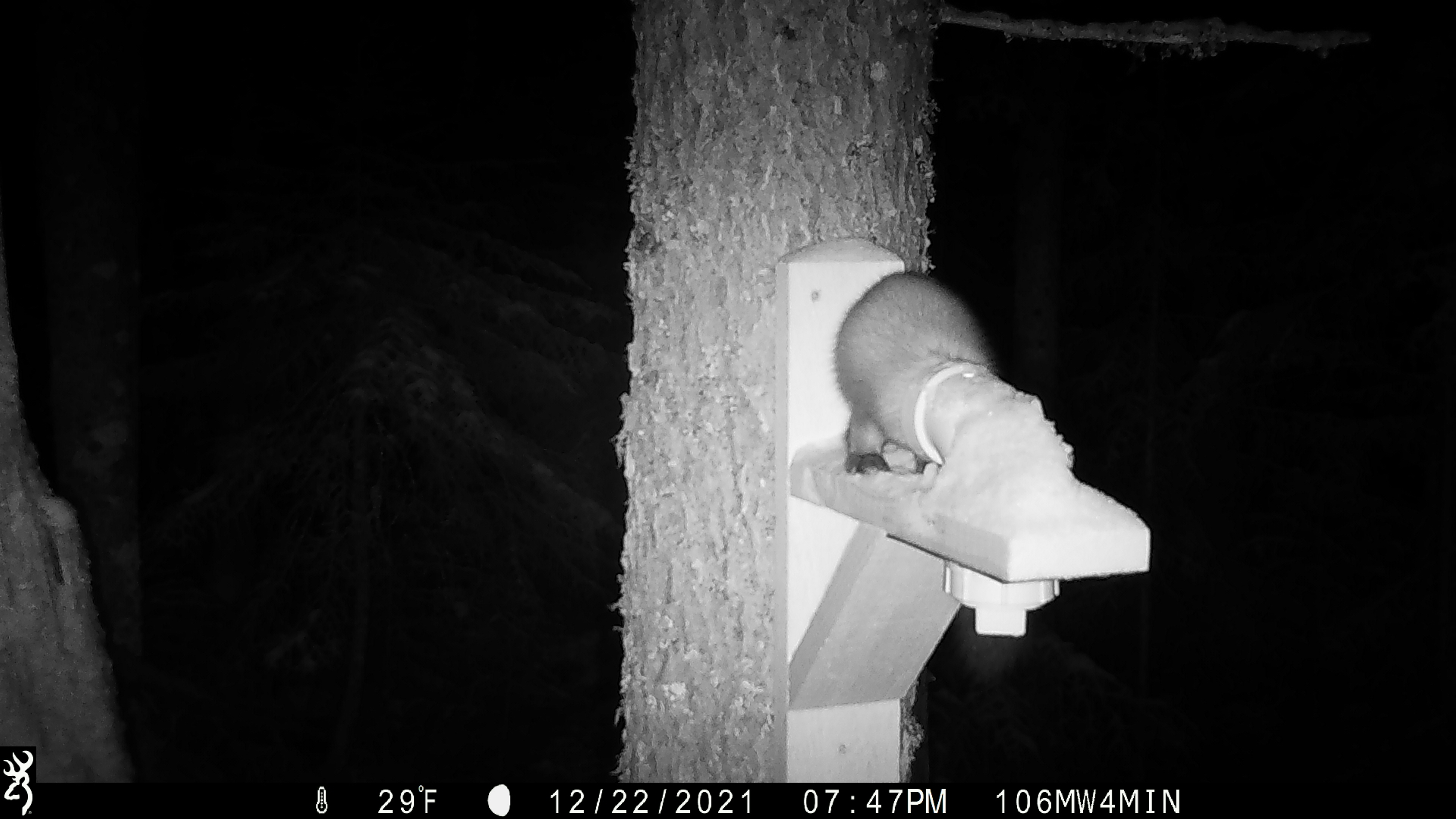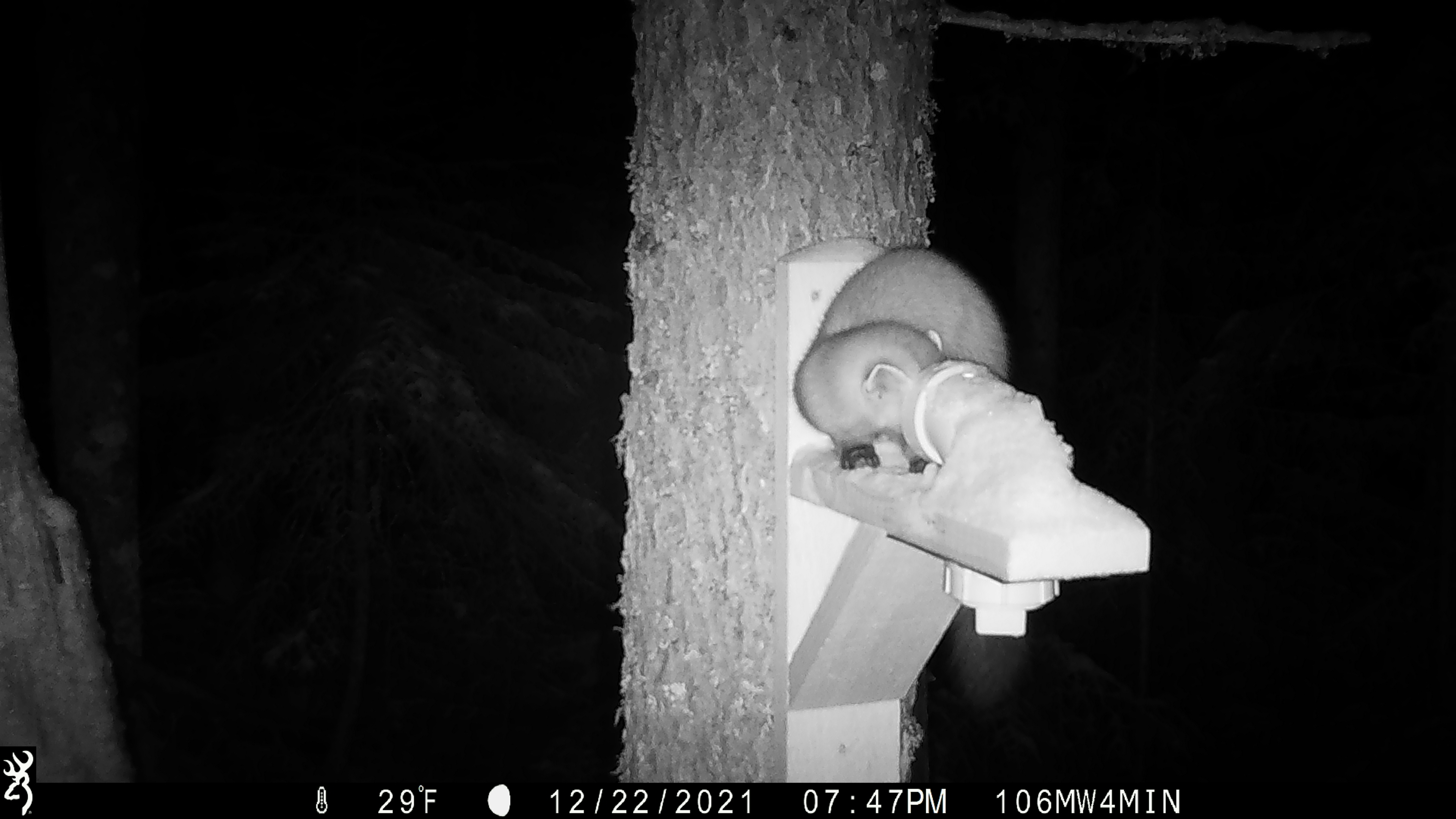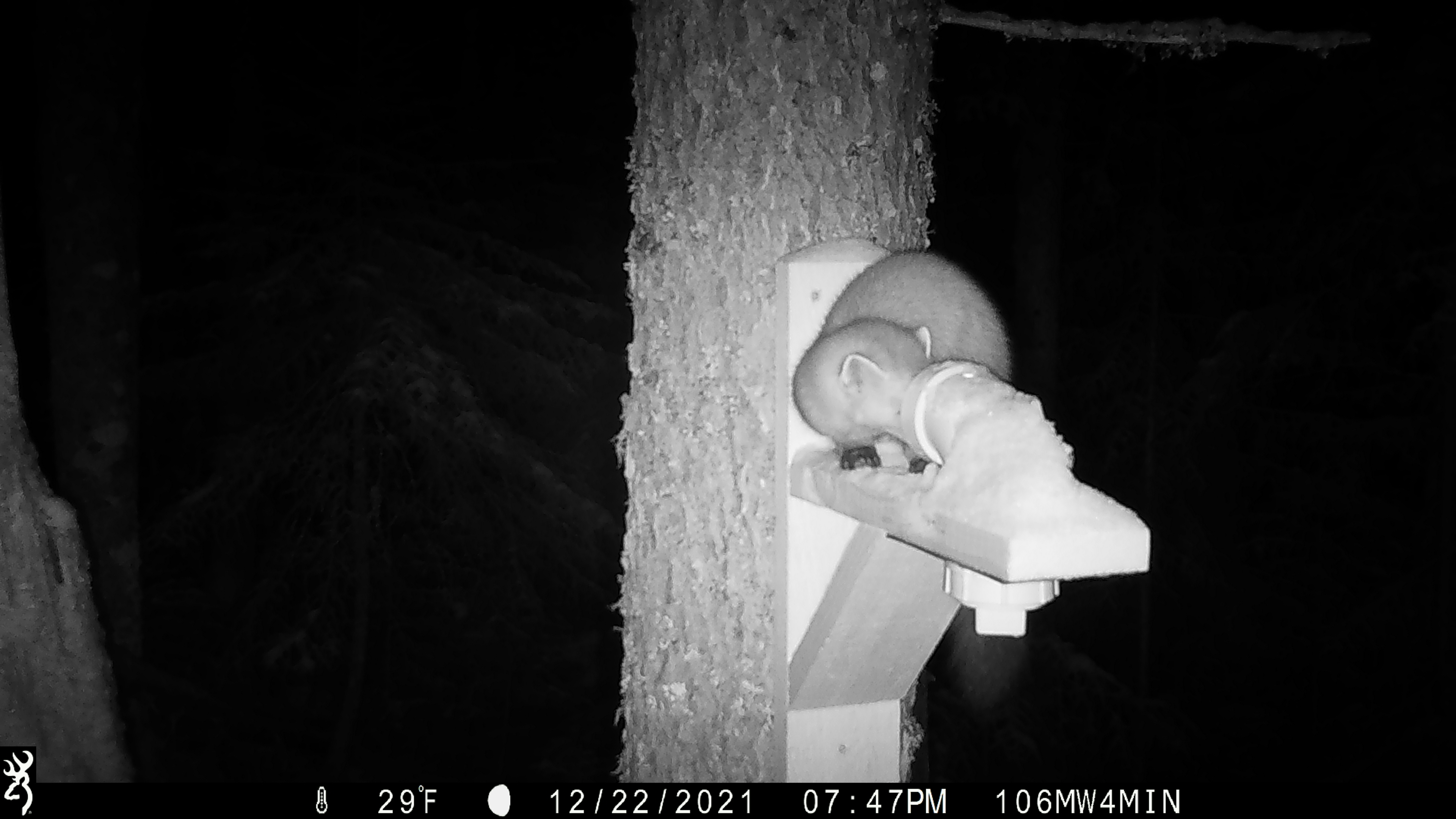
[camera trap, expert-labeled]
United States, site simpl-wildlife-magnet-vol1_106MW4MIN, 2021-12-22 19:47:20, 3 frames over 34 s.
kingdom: Animalia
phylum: Chordata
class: Mammalia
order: Carnivora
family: Mustelidae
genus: Martes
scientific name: Martes americana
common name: american marten